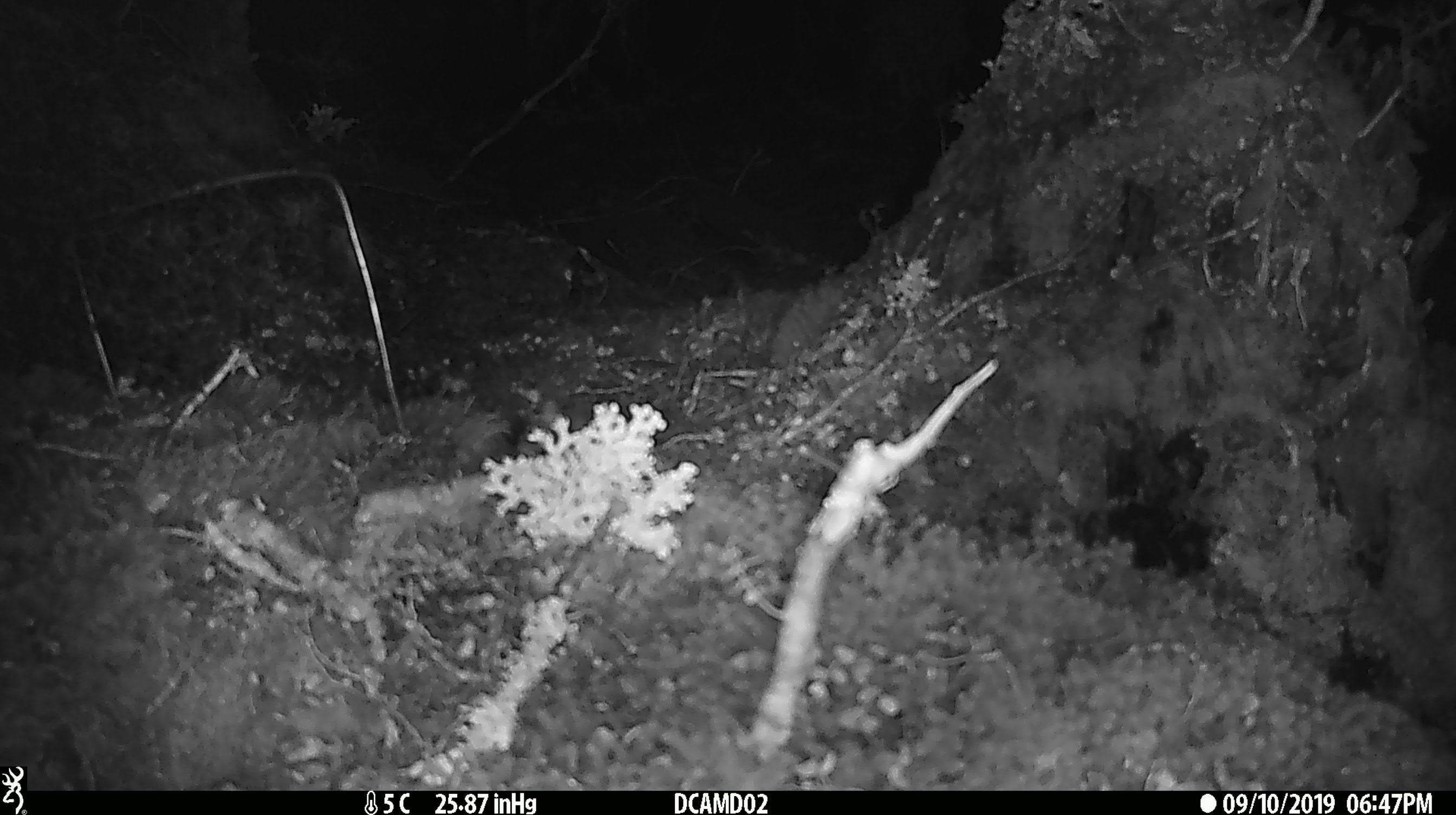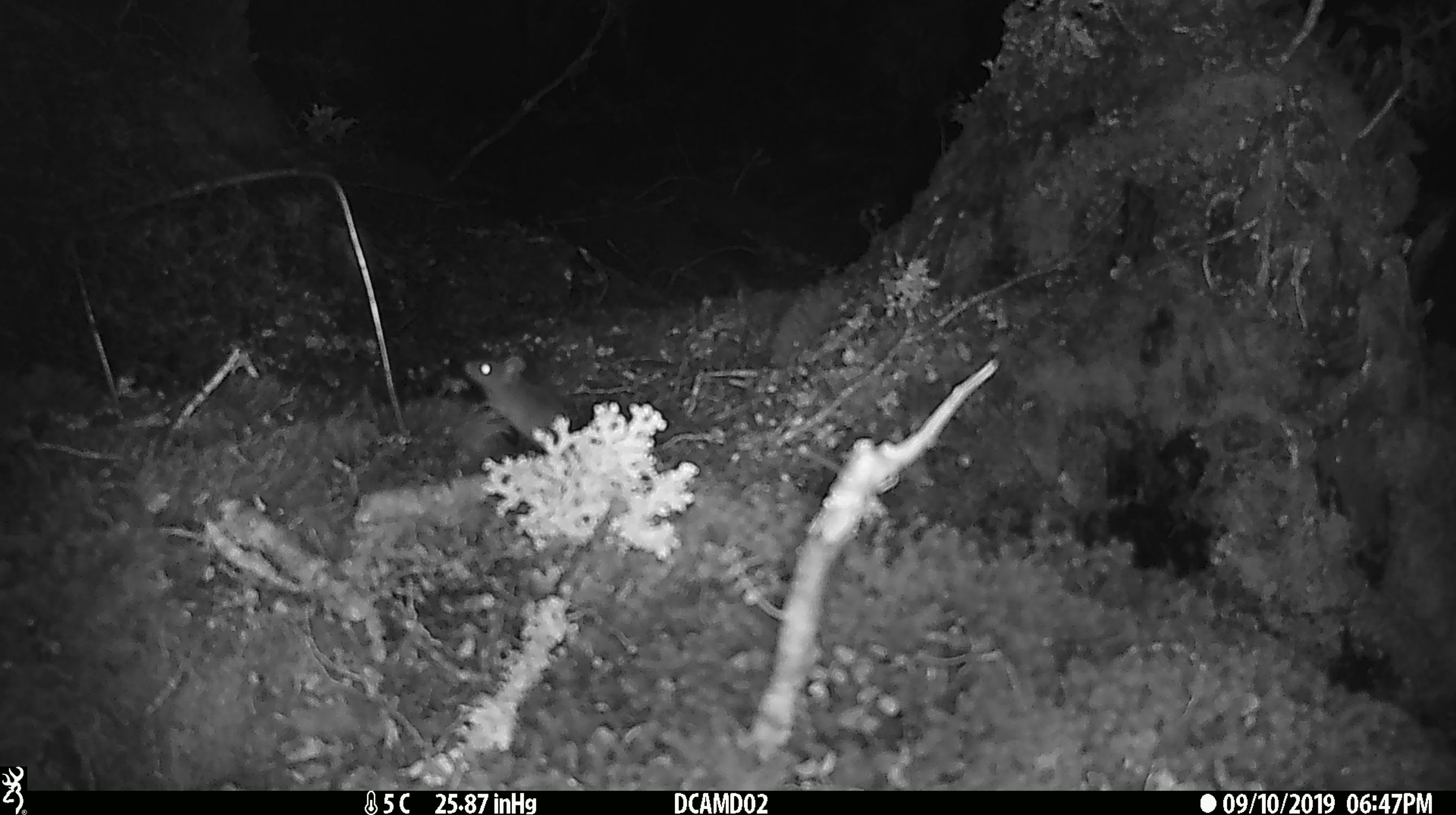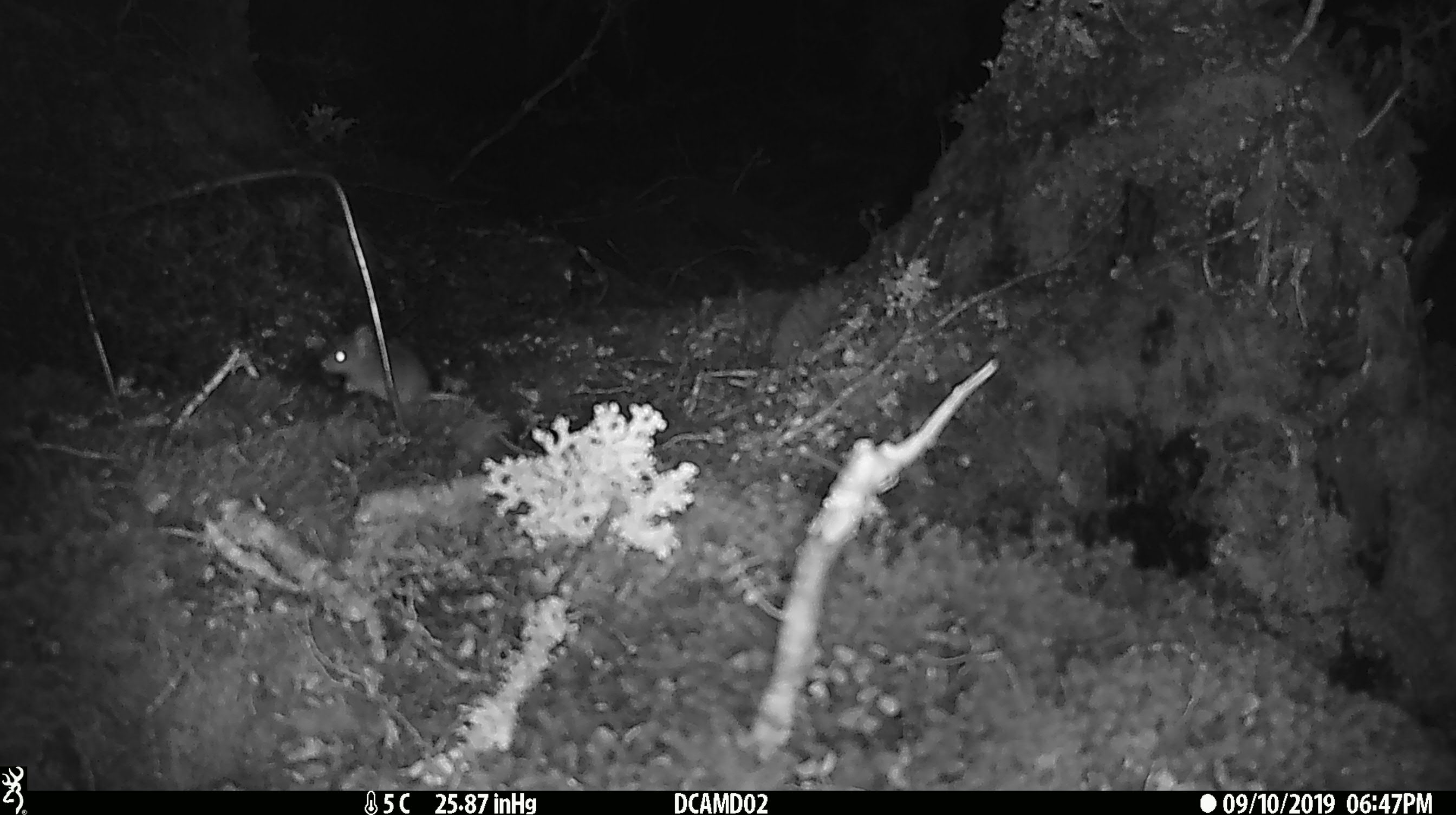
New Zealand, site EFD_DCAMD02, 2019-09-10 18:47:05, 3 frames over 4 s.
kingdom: Animalia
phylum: Chordata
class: Mammalia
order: Rodentia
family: Muridae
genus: Mus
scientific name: Mus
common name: mouse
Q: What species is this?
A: Mouse (Mus).